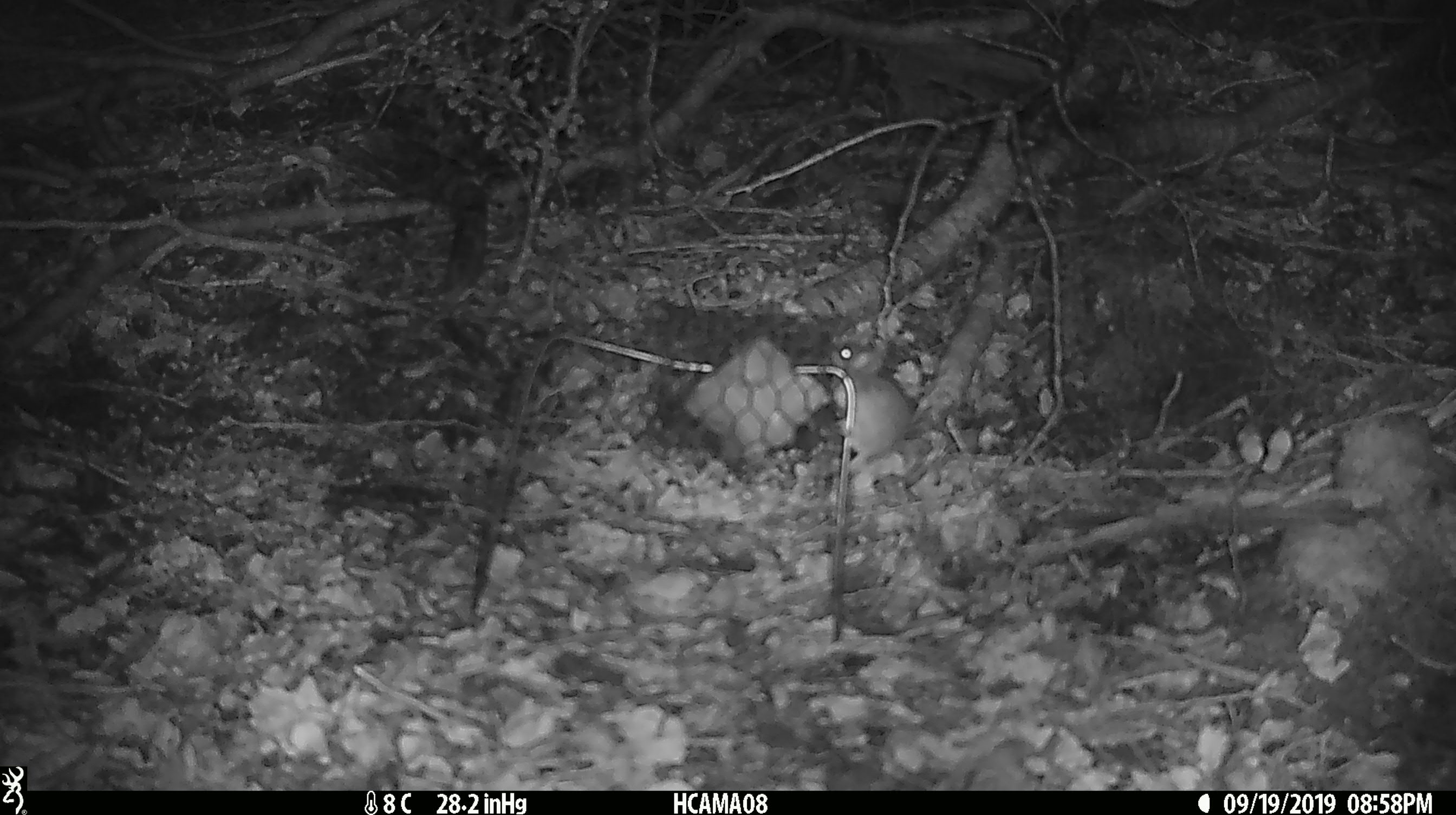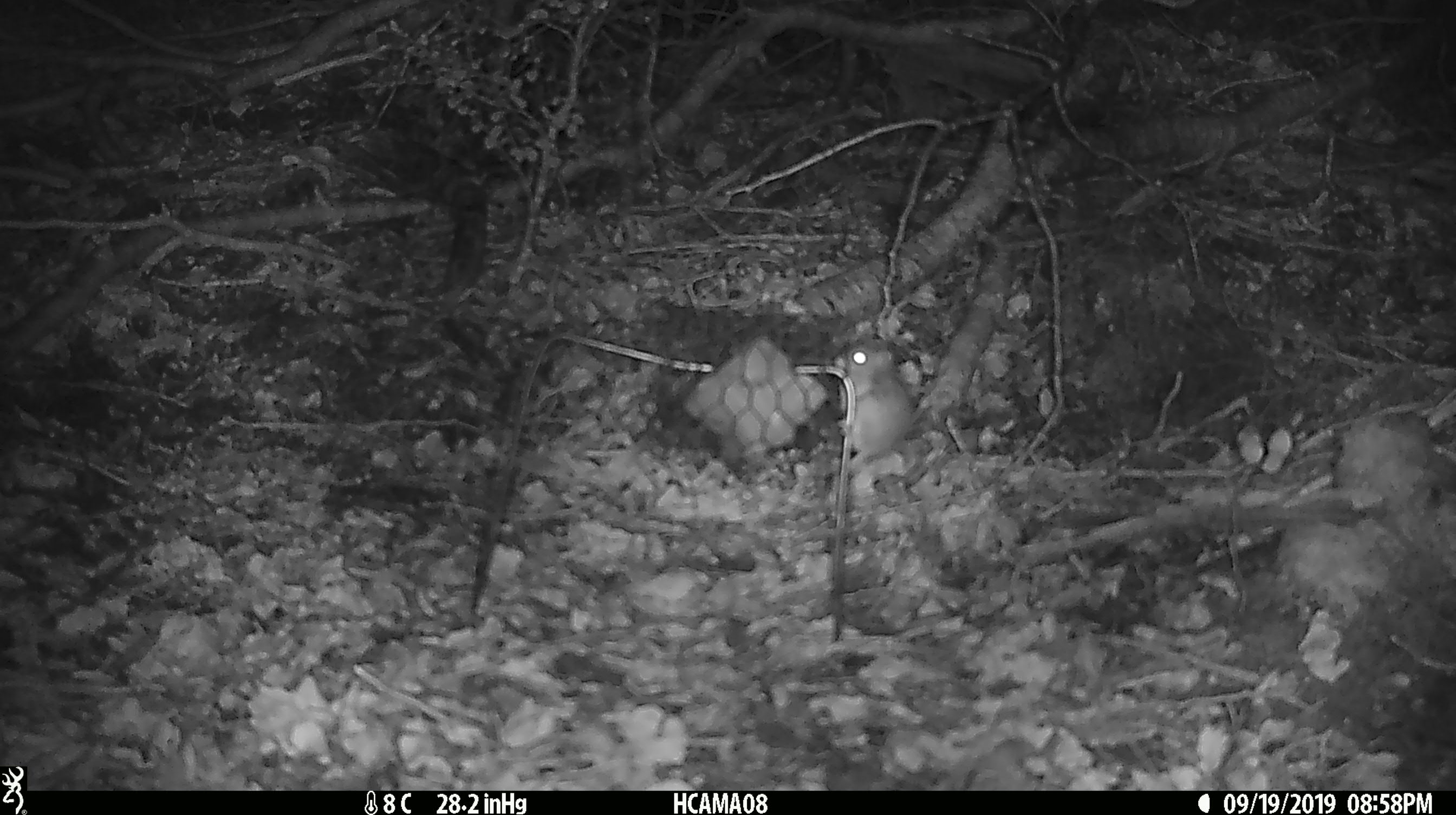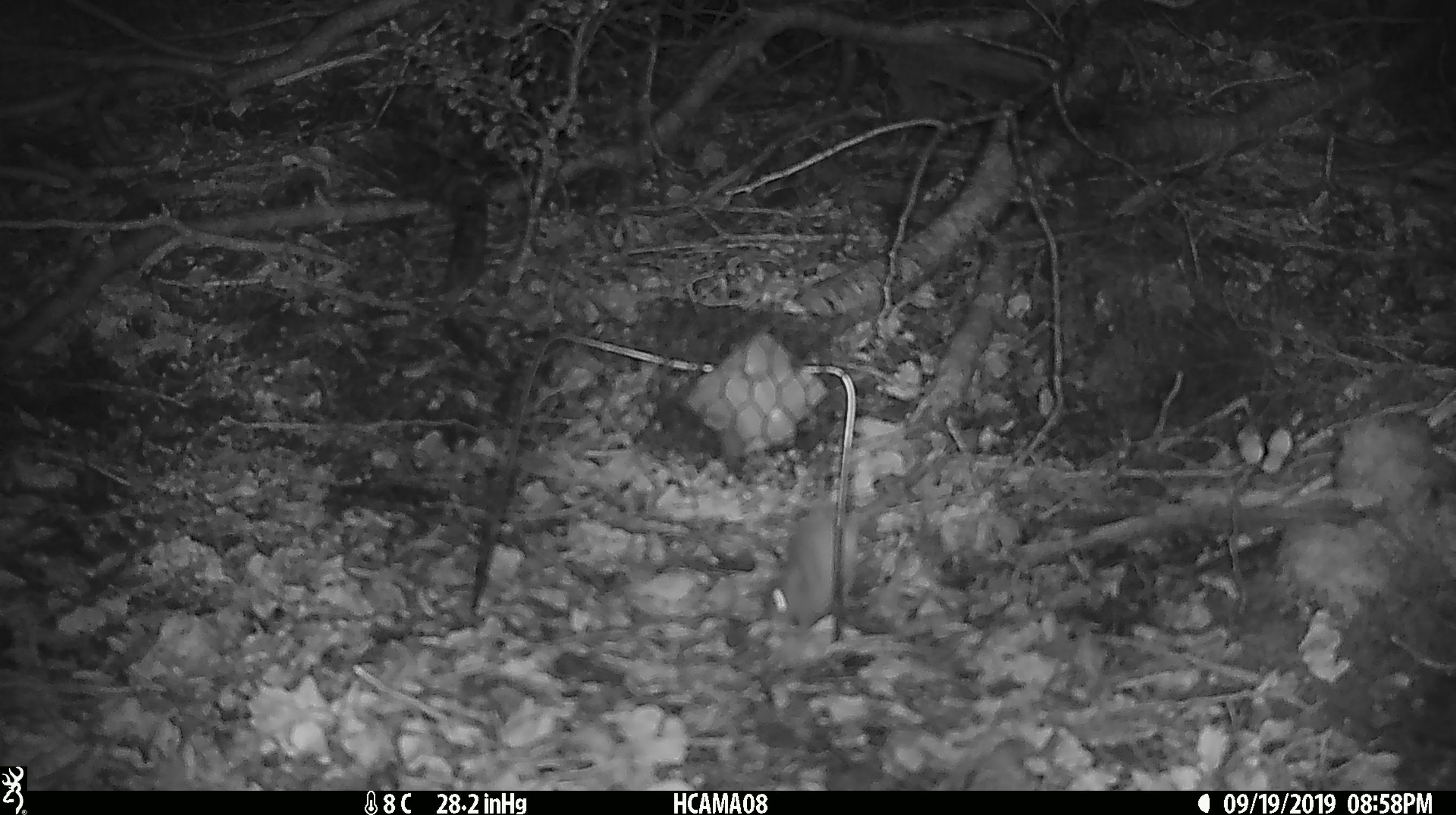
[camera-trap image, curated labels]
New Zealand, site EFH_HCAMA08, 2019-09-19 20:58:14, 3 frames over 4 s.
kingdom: Animalia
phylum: Chordata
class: Mammalia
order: Rodentia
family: Muridae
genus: Mus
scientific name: Mus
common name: mouse